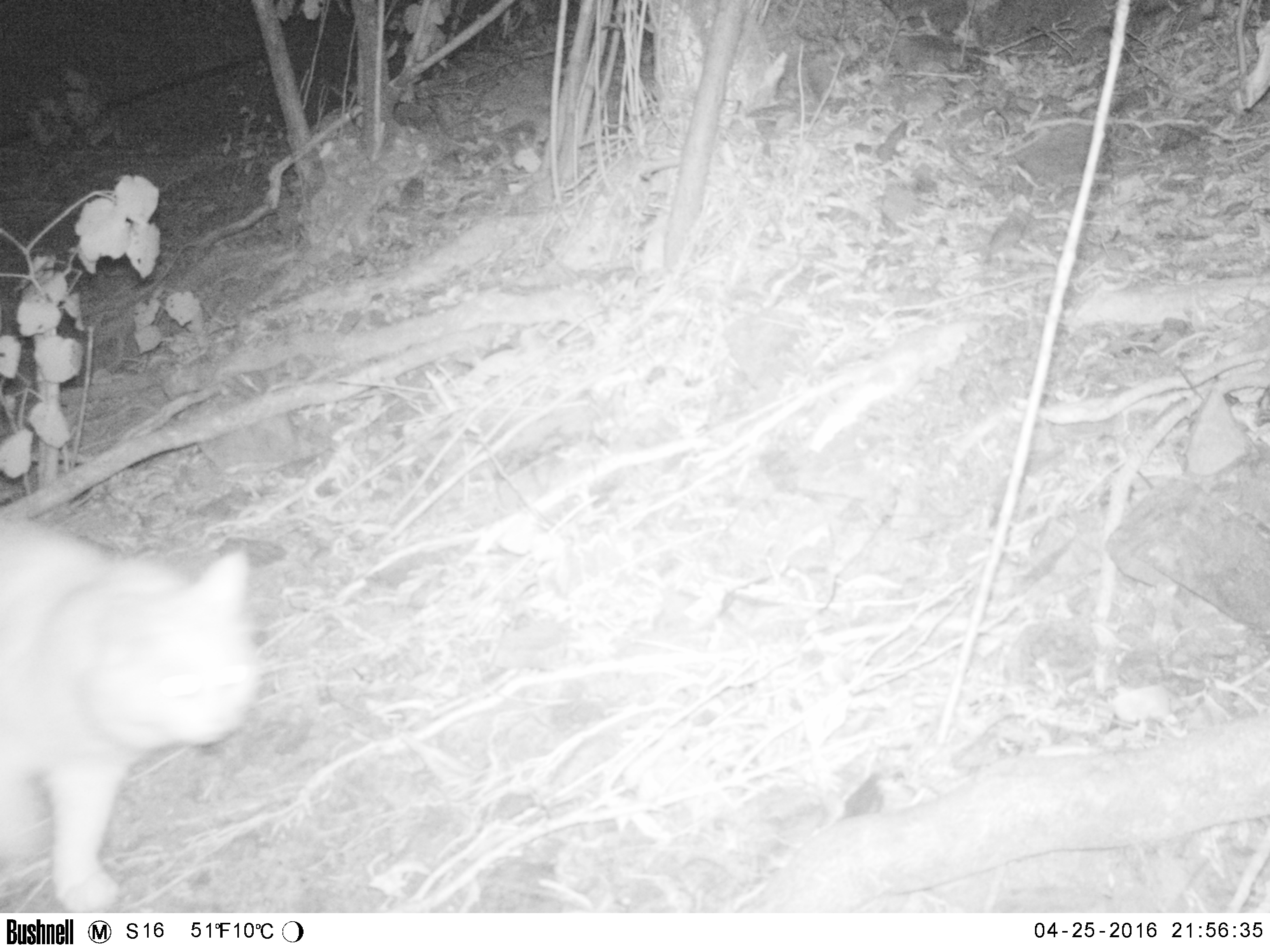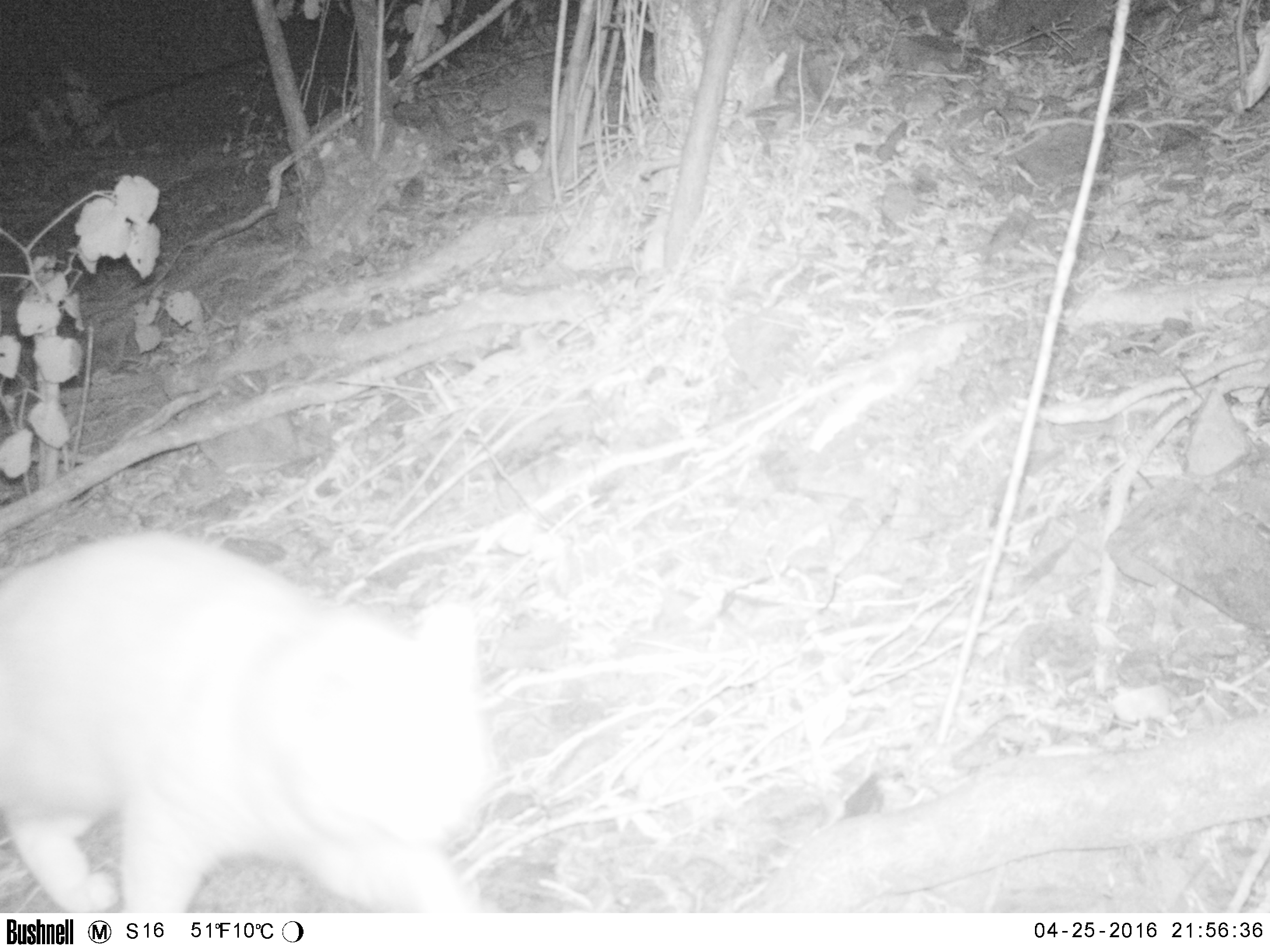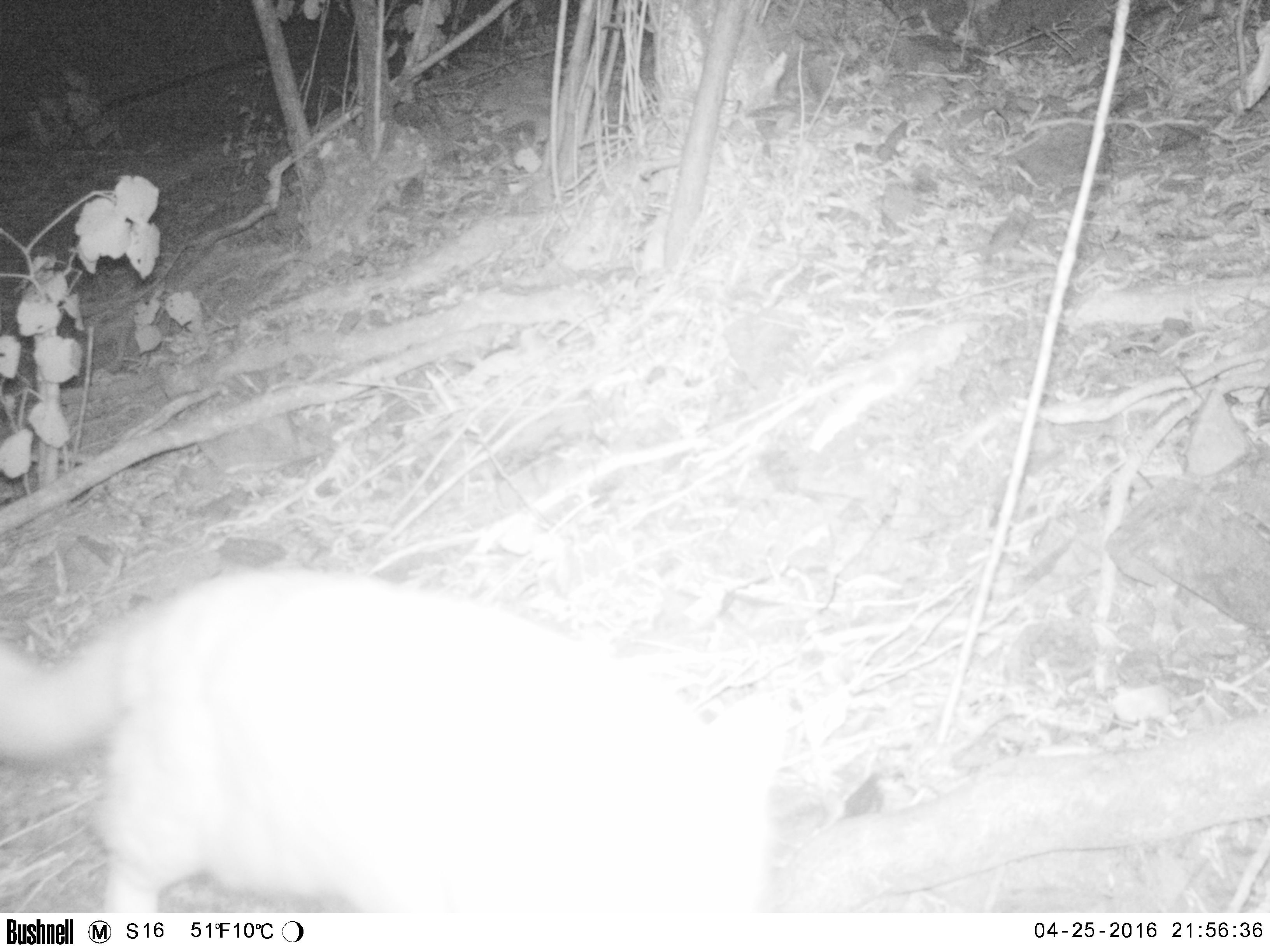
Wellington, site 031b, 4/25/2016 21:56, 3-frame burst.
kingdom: Animalia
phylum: Chordata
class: Mammalia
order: Carnivora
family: Felidae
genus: Felis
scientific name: Felis catus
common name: cat